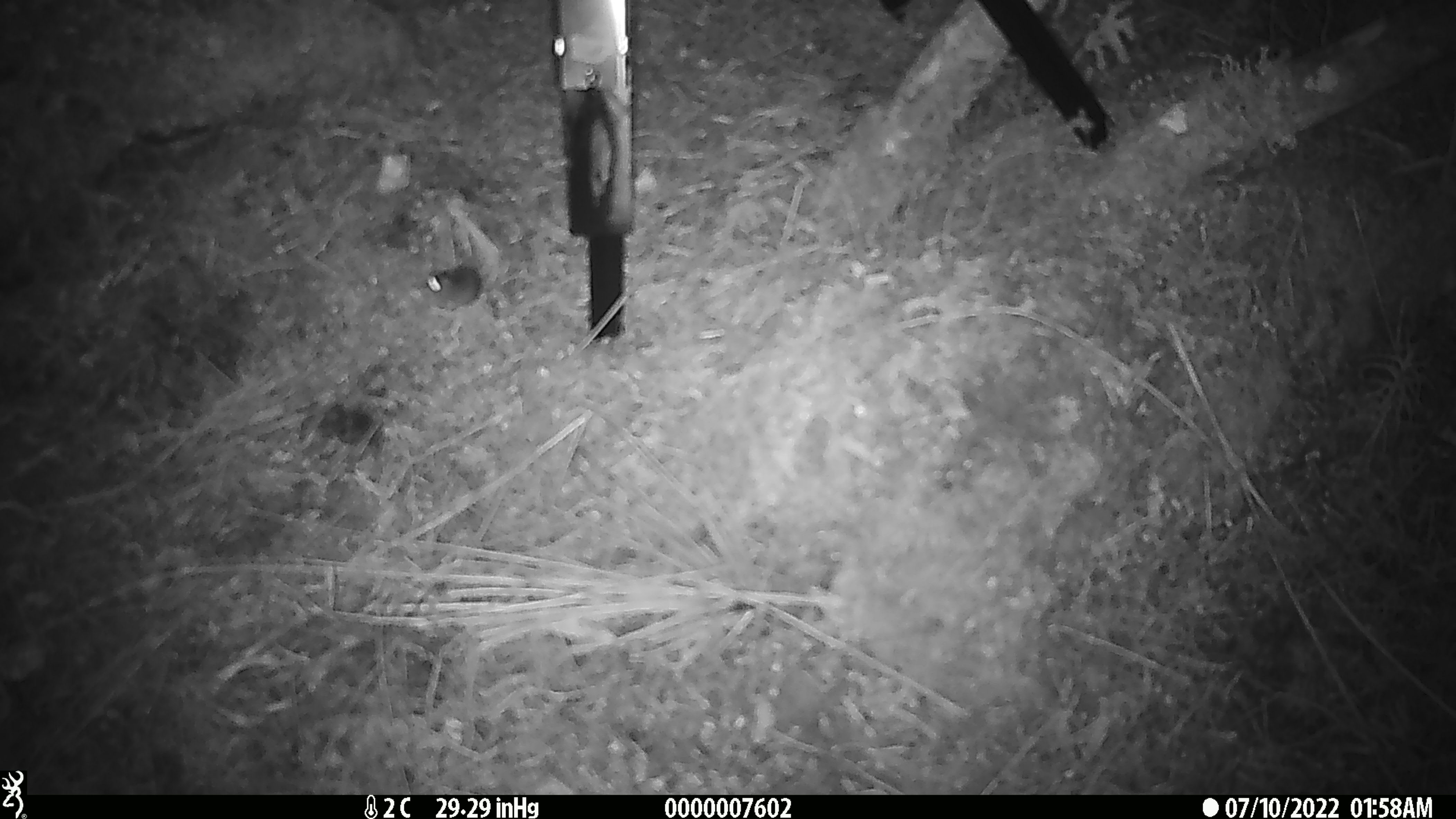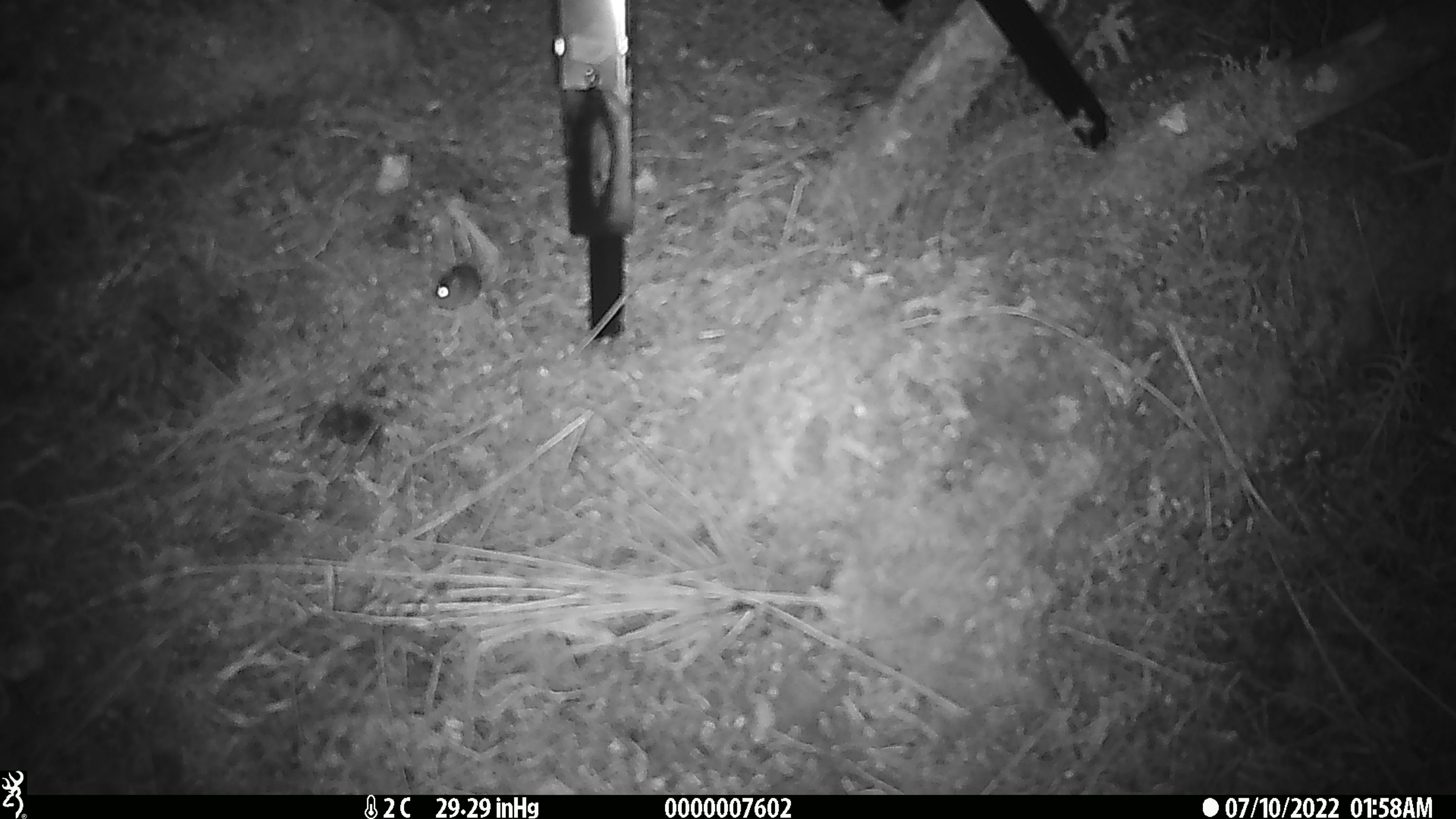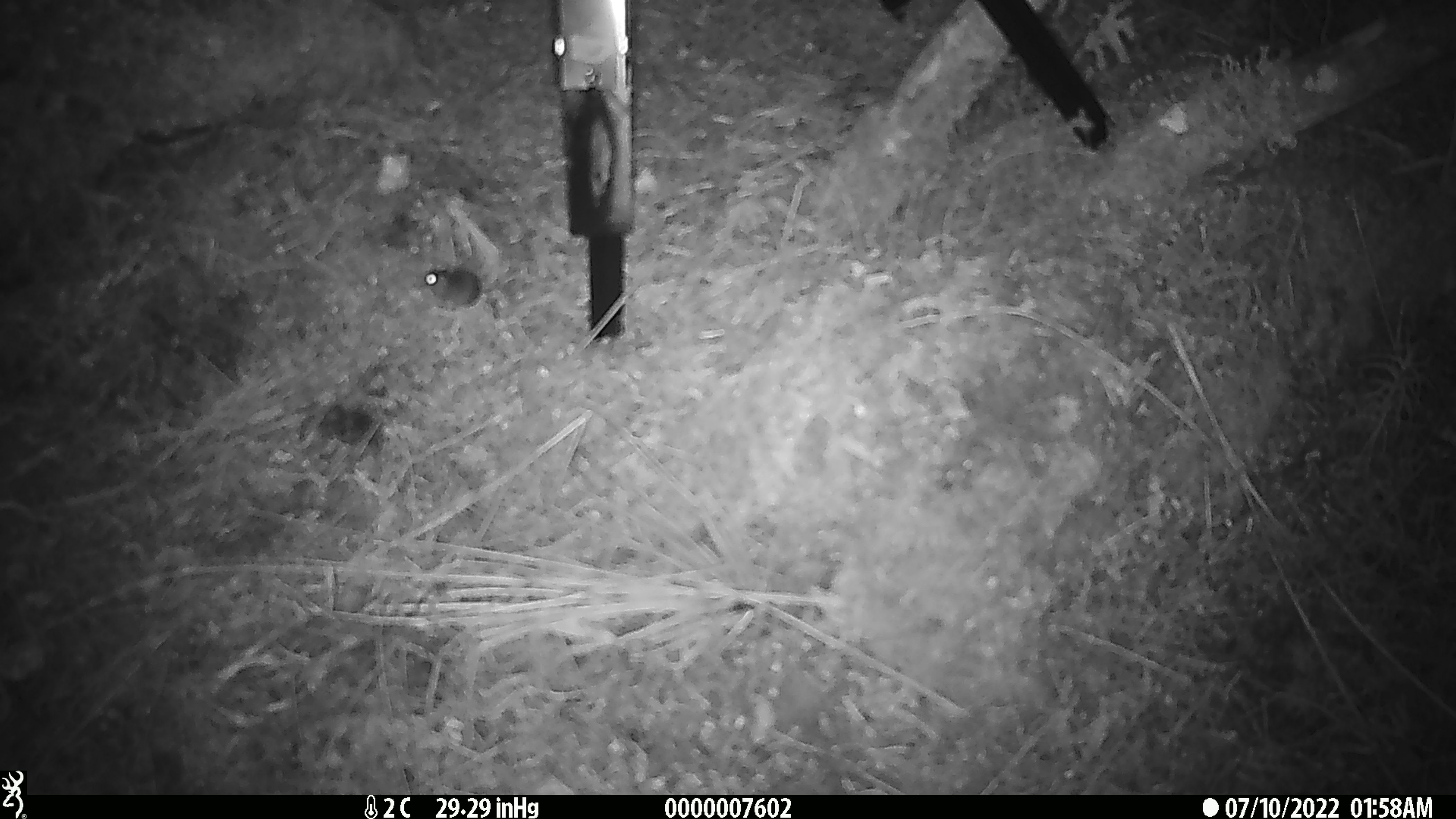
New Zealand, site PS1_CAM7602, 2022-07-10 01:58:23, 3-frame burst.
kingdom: Animalia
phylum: Chordata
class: Mammalia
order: Rodentia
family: Muridae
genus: Mus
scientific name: Mus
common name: mouse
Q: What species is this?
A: Mouse (Mus).